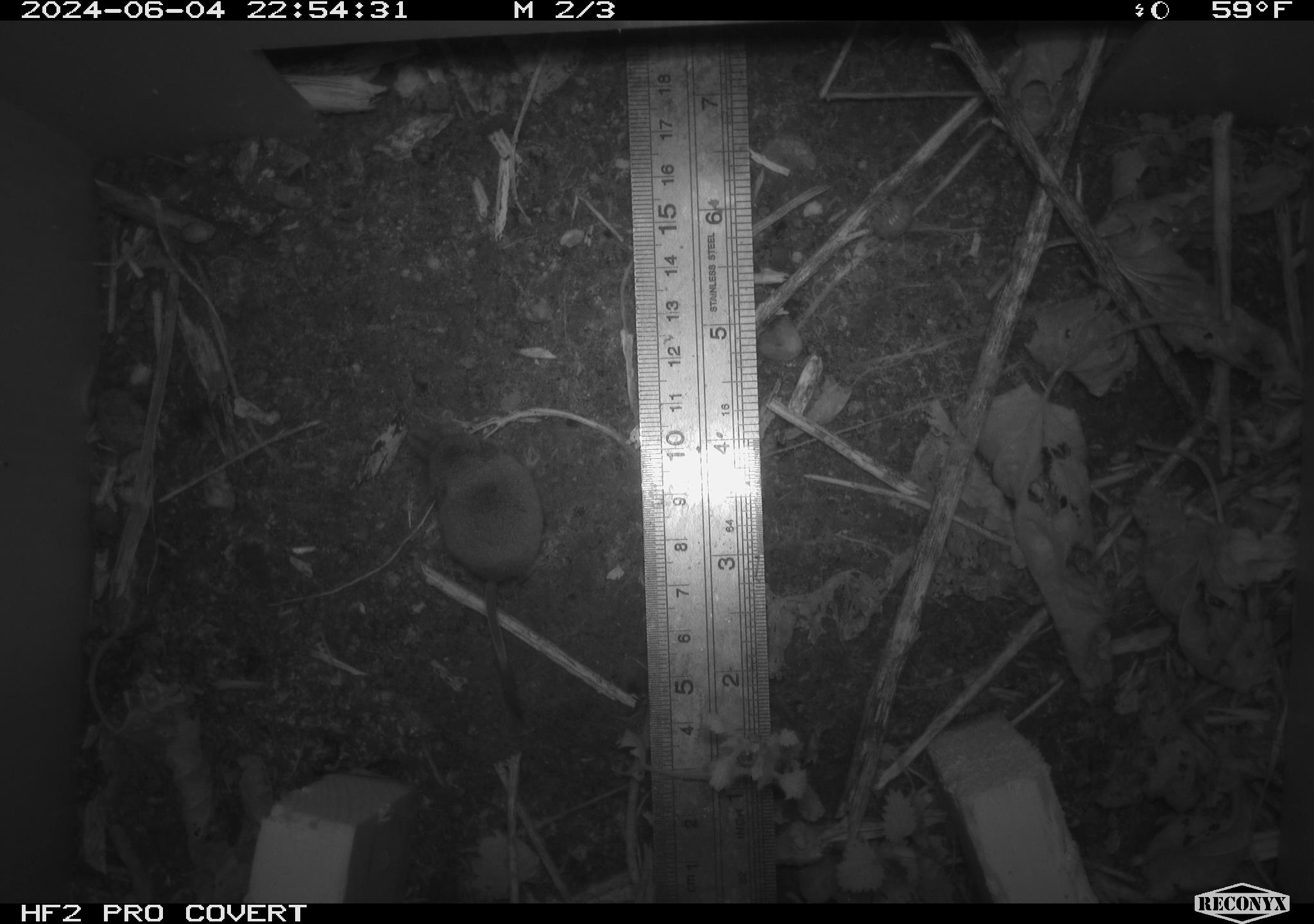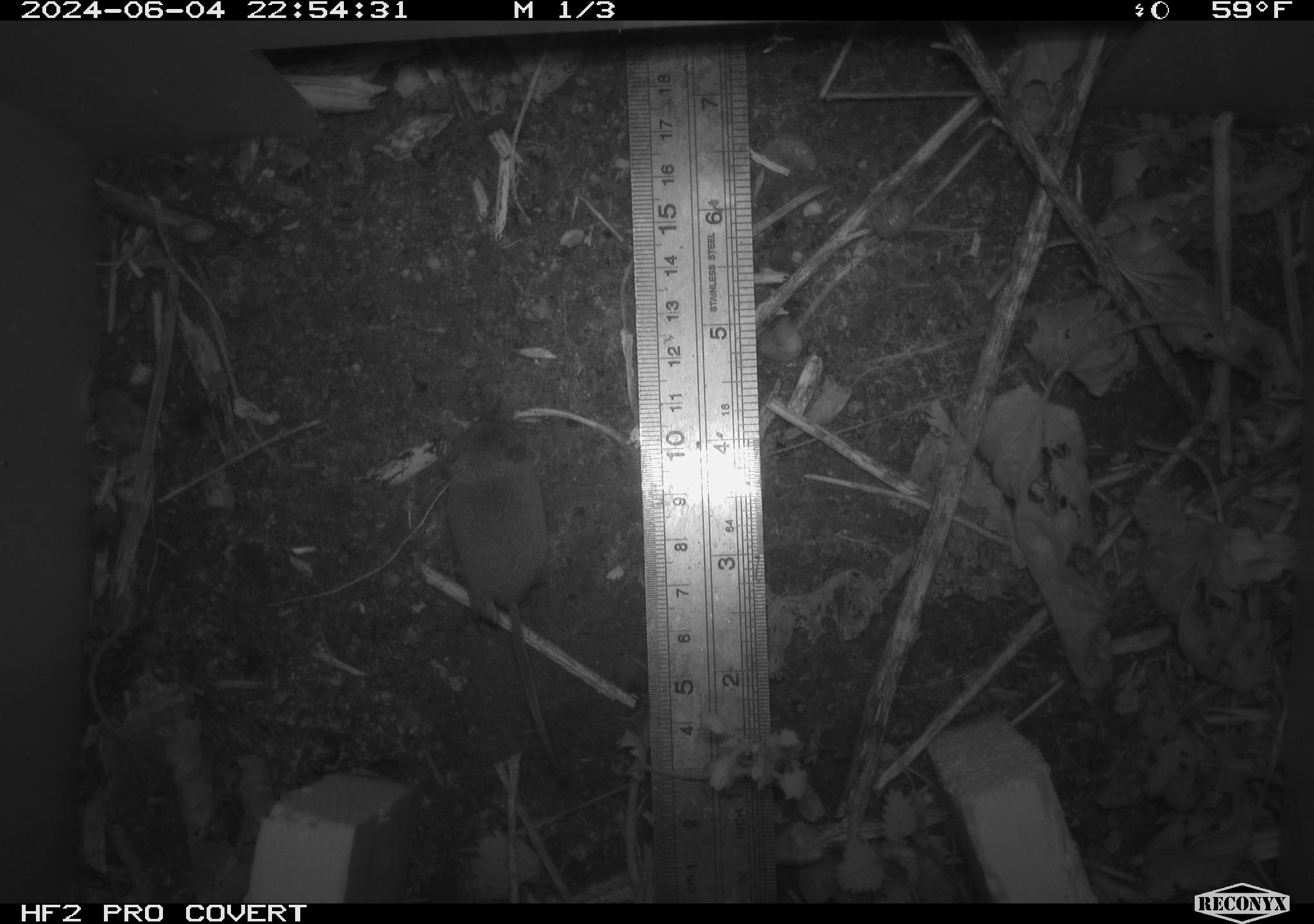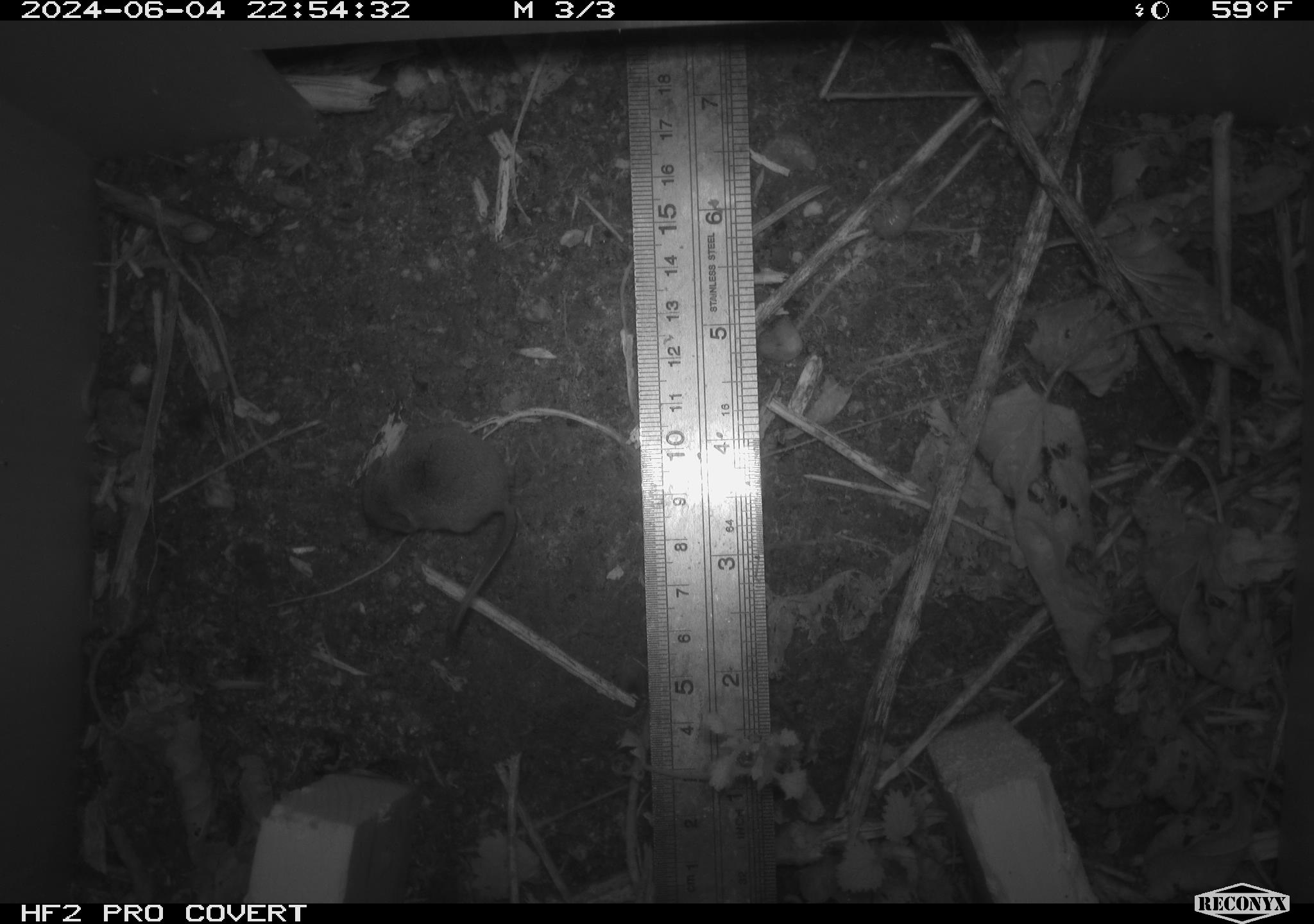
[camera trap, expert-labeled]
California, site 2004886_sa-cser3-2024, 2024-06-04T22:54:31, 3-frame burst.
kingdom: Animalia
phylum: Chordata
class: Mammalia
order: Rodentia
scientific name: Rodentia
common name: rodent